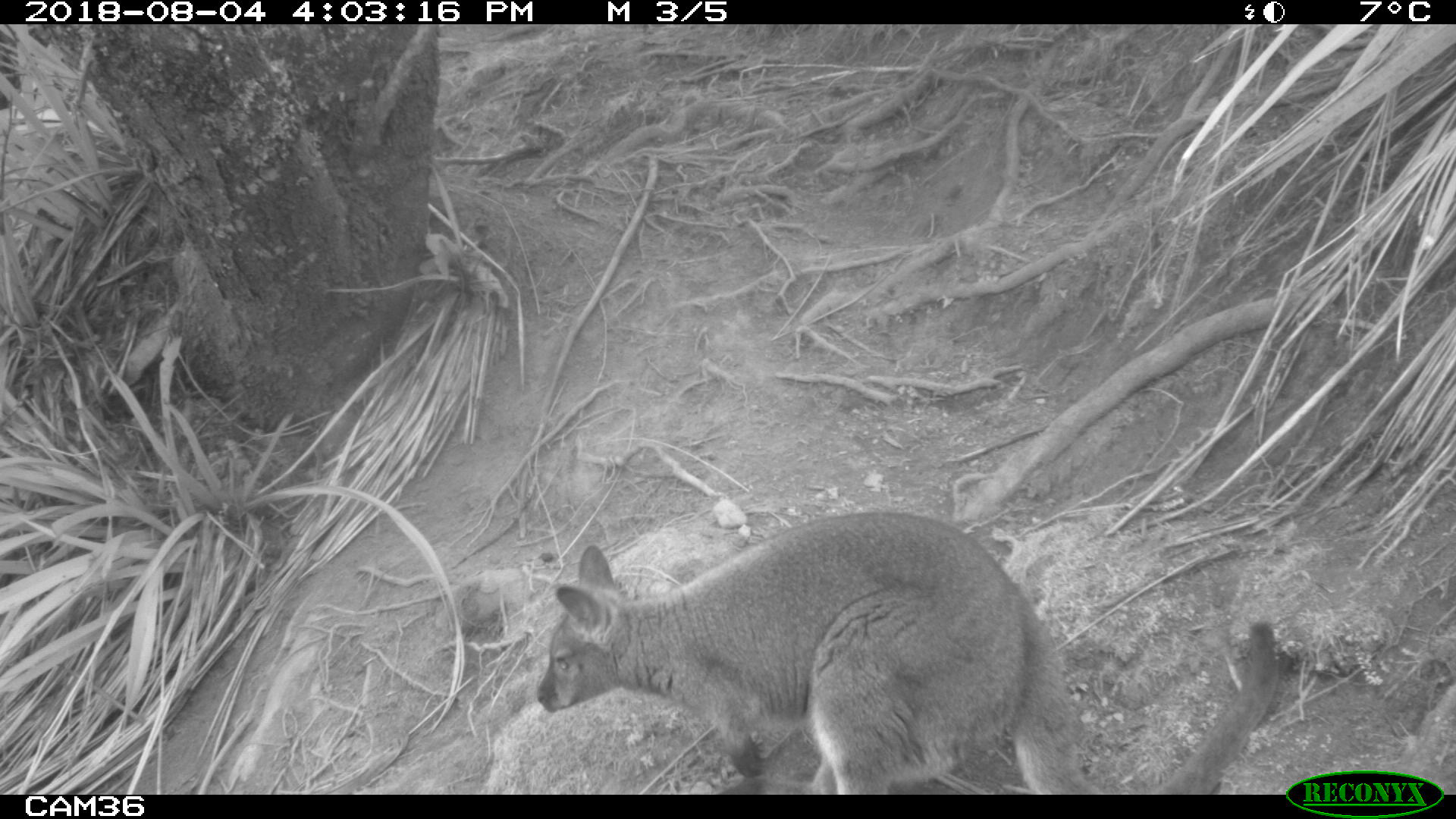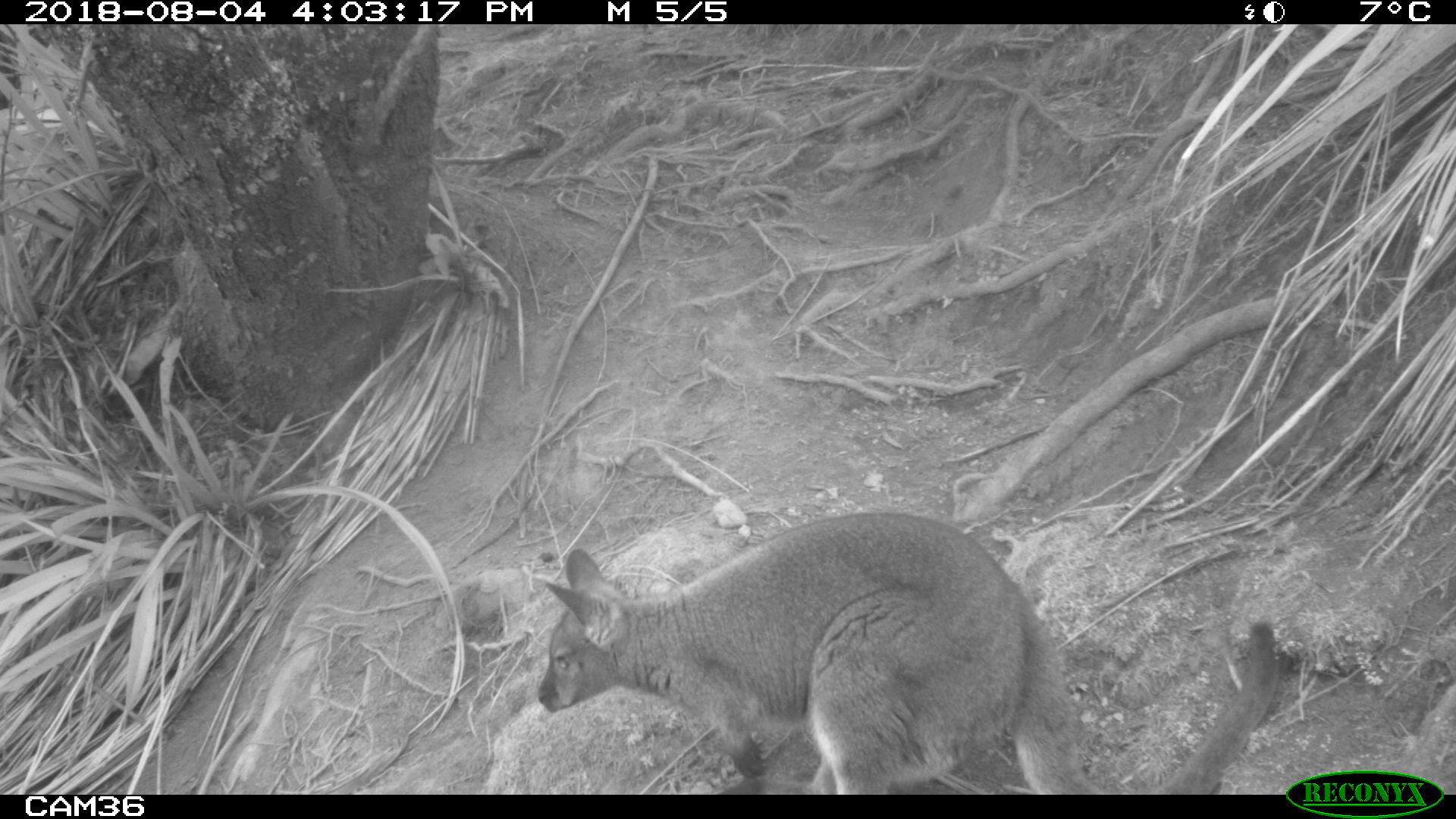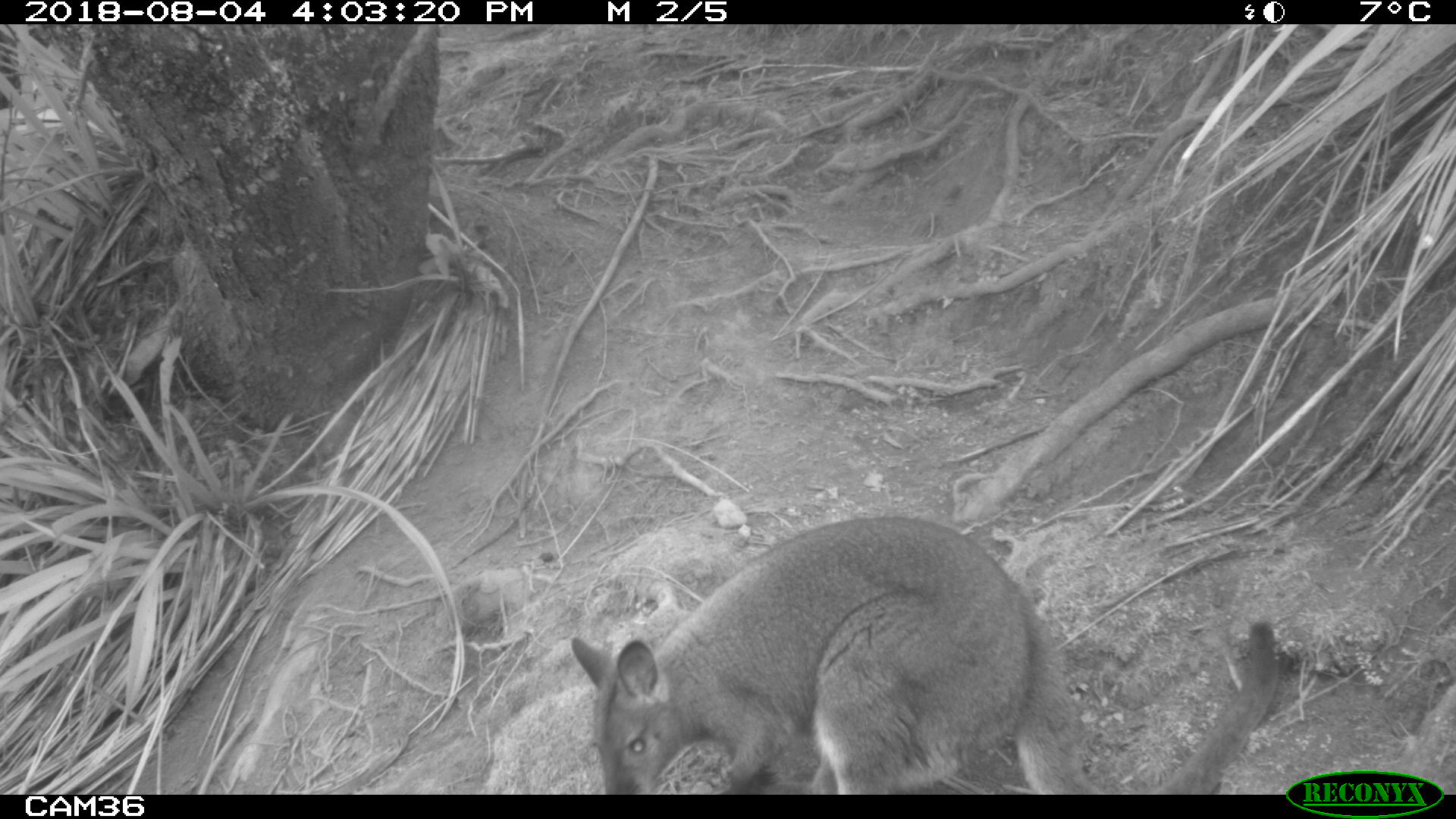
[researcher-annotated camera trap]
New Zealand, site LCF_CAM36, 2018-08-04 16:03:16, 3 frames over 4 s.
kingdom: Animalia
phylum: Chordata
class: Mammalia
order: Diprotodontia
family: Macropodidae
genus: Notamacropus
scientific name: Notamacropus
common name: wallaby